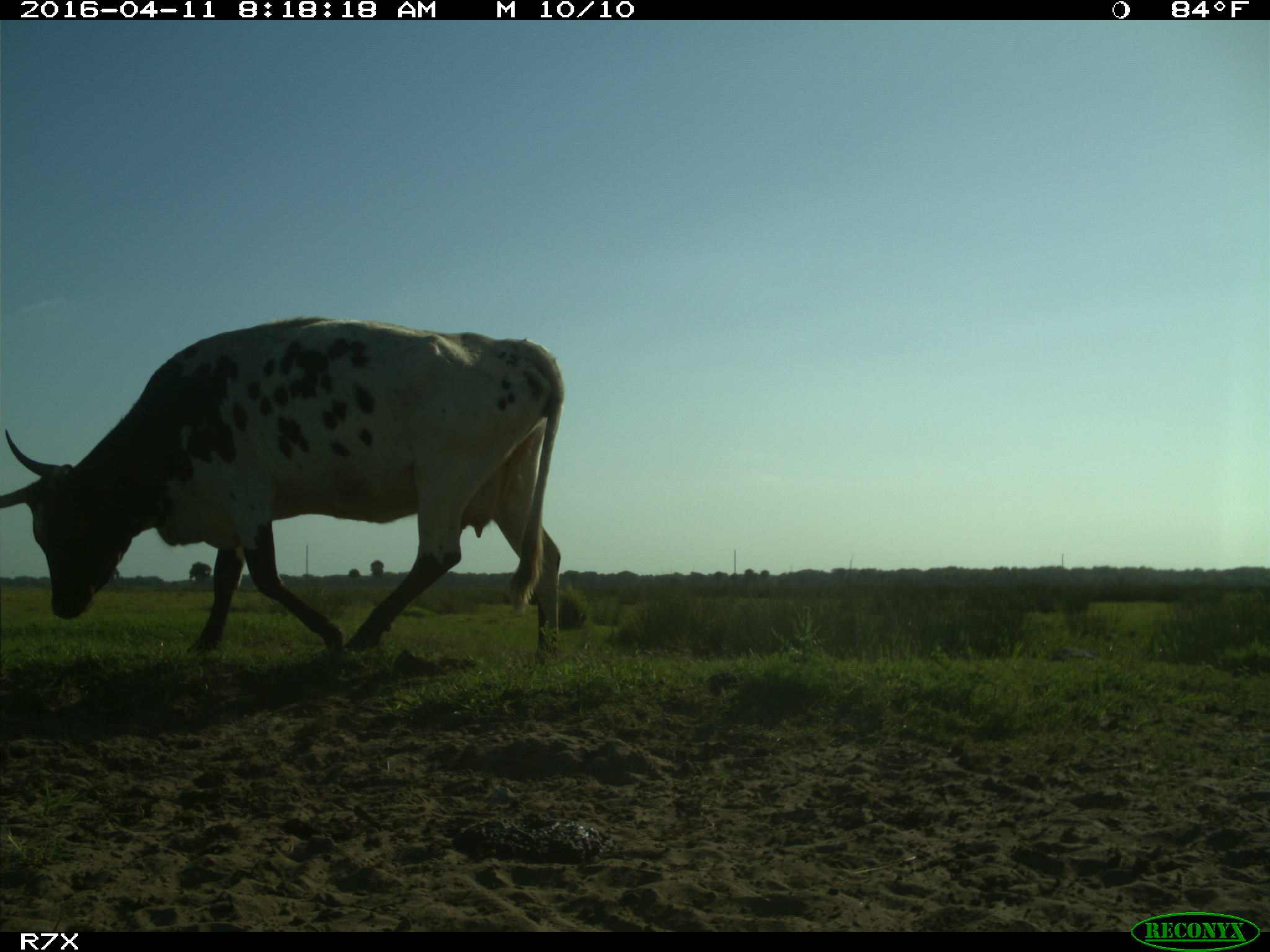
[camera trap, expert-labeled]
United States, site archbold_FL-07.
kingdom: Animalia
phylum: Chordata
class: Mammalia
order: Artiodactyla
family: Bovidae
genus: Bos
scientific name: Bos taurus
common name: domestic cow